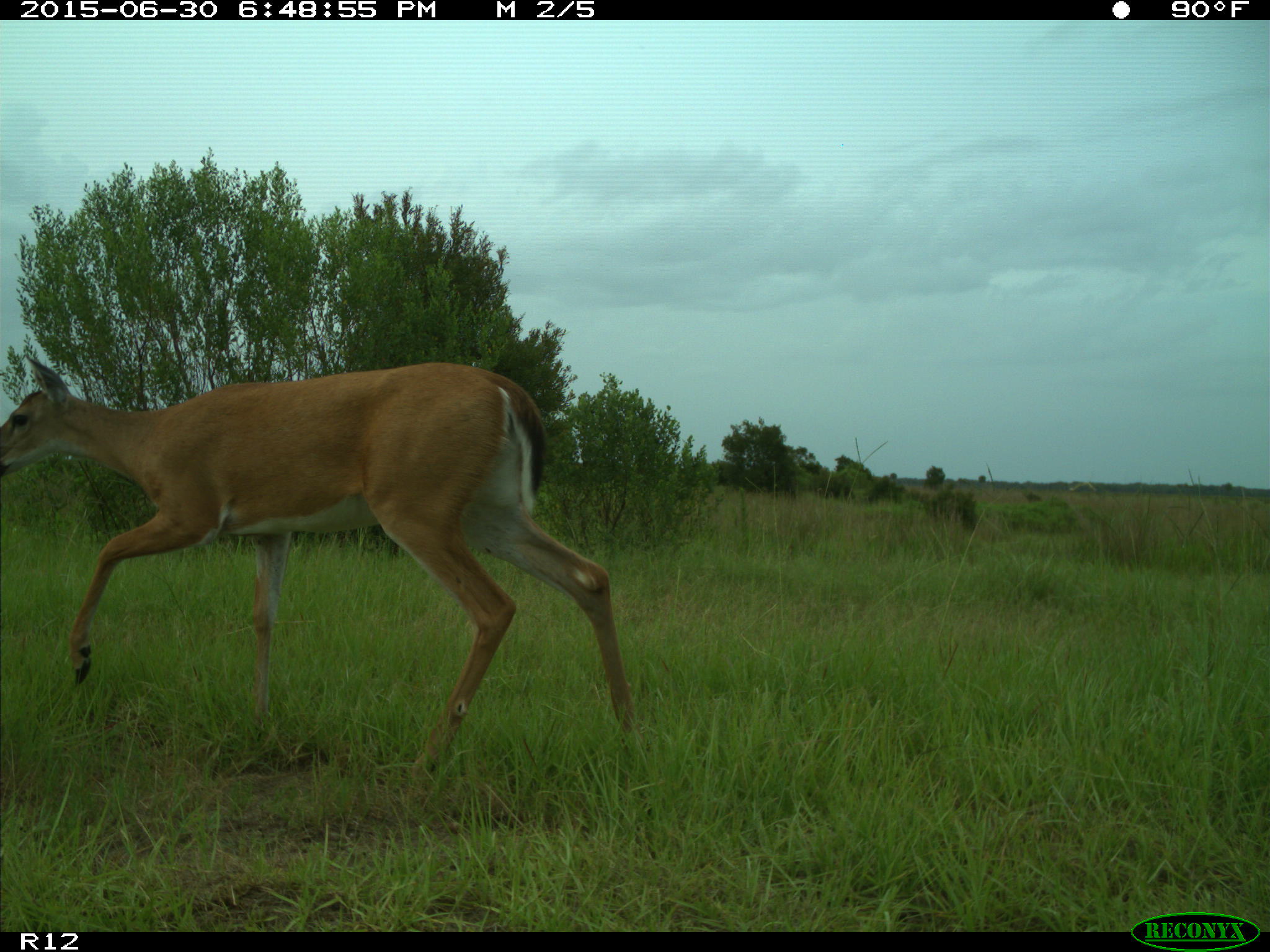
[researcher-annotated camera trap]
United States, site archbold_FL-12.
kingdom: Animalia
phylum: Chordata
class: Mammalia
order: Artiodactyla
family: Cervidae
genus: Odocoileus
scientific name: Odocoileus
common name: deer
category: unidentified deer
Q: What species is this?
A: Unidentified deer (deer) (Odocoileus).